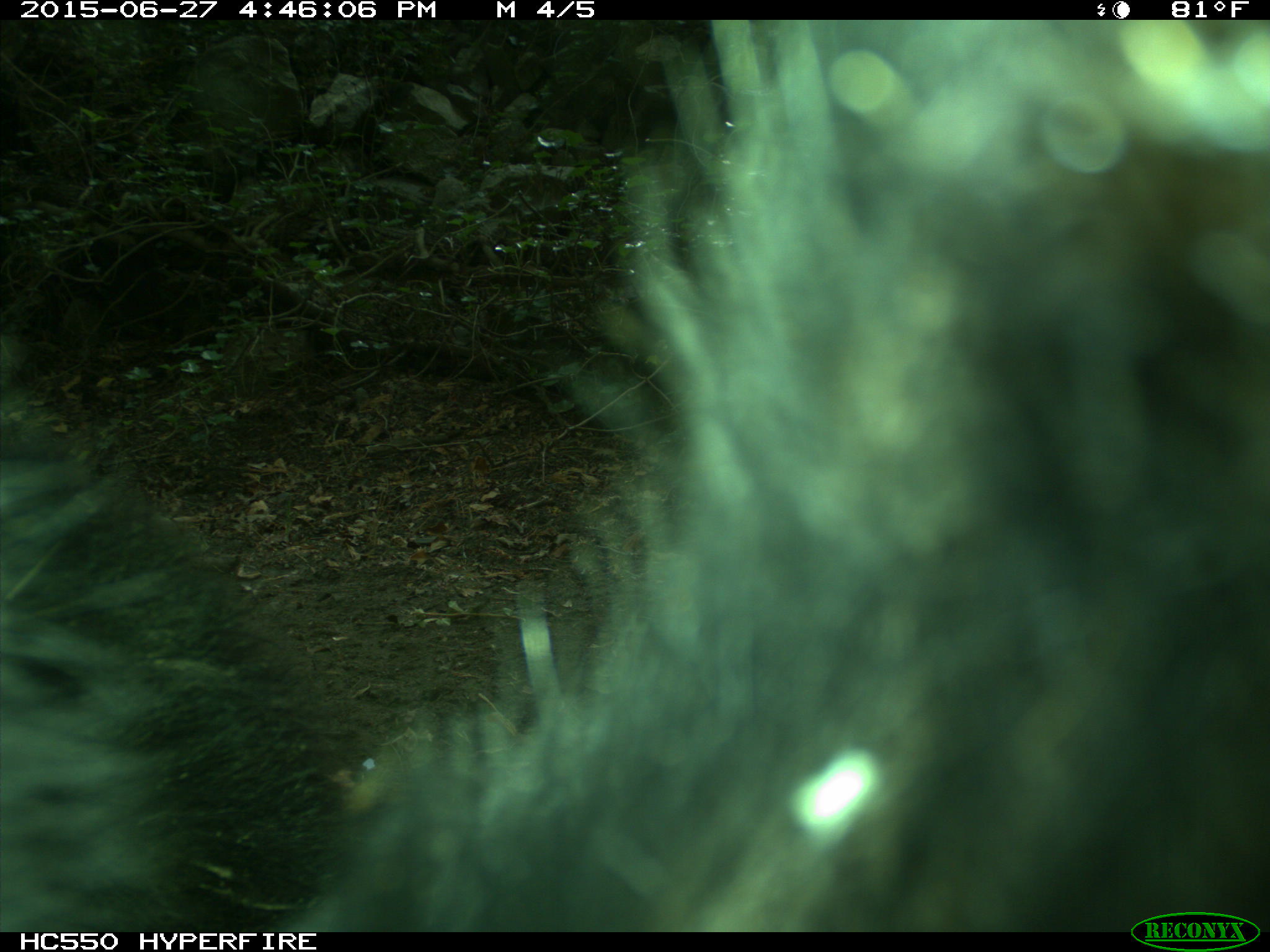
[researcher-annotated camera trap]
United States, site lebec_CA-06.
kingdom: Animalia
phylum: Chordata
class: Mammalia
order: Carnivora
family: Ursidae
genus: Ursus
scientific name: Ursus americanus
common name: american black bear